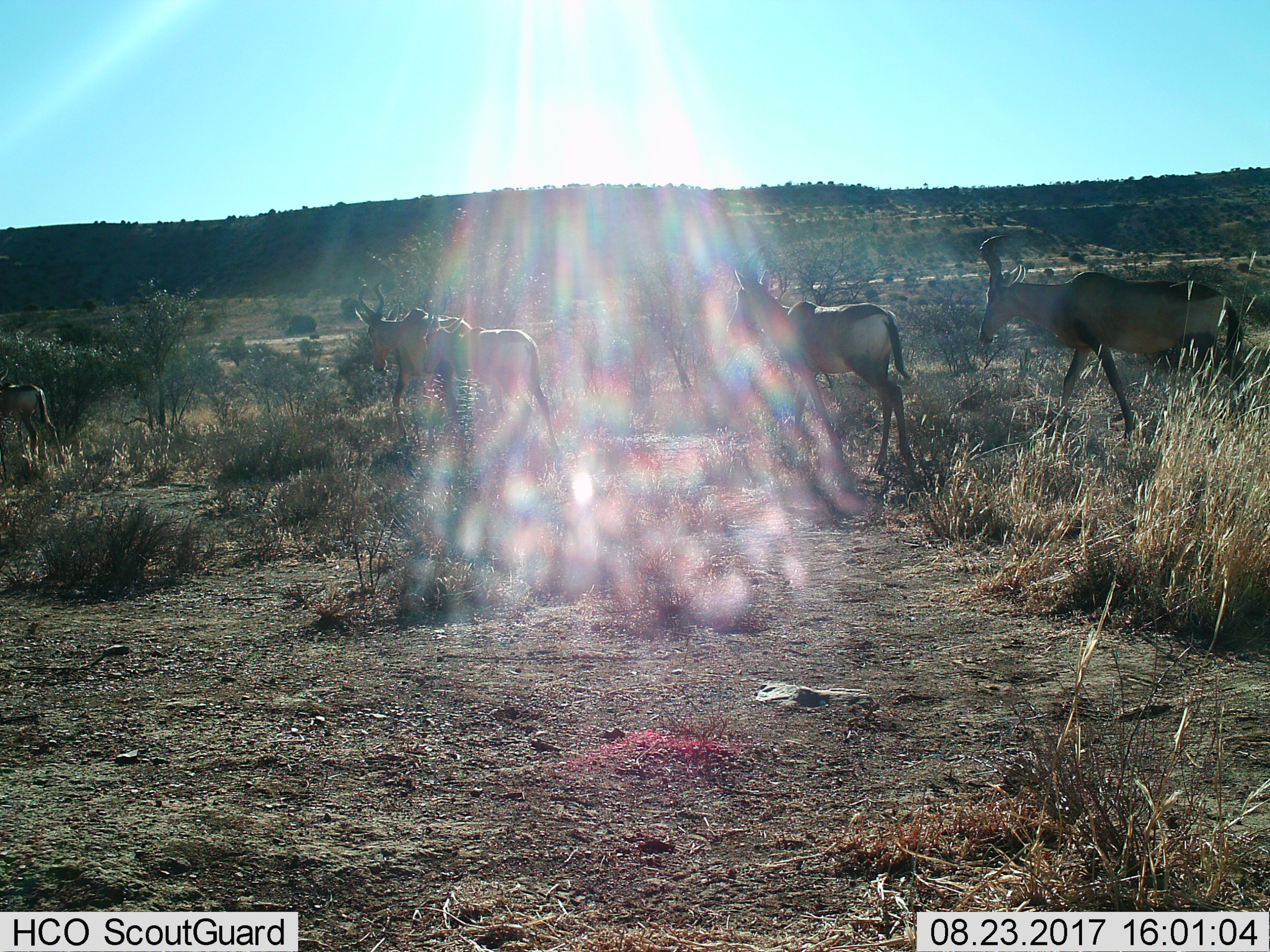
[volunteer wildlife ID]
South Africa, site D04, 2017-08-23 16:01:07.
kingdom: Animalia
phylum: Chordata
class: Mammalia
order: Artiodactyla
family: Bovidae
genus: Alcelaphus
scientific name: Alcelaphus buselaphus caama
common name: red hartebeest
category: hartebeestred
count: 5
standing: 12%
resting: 0%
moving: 100%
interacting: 12%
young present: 62%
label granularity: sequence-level